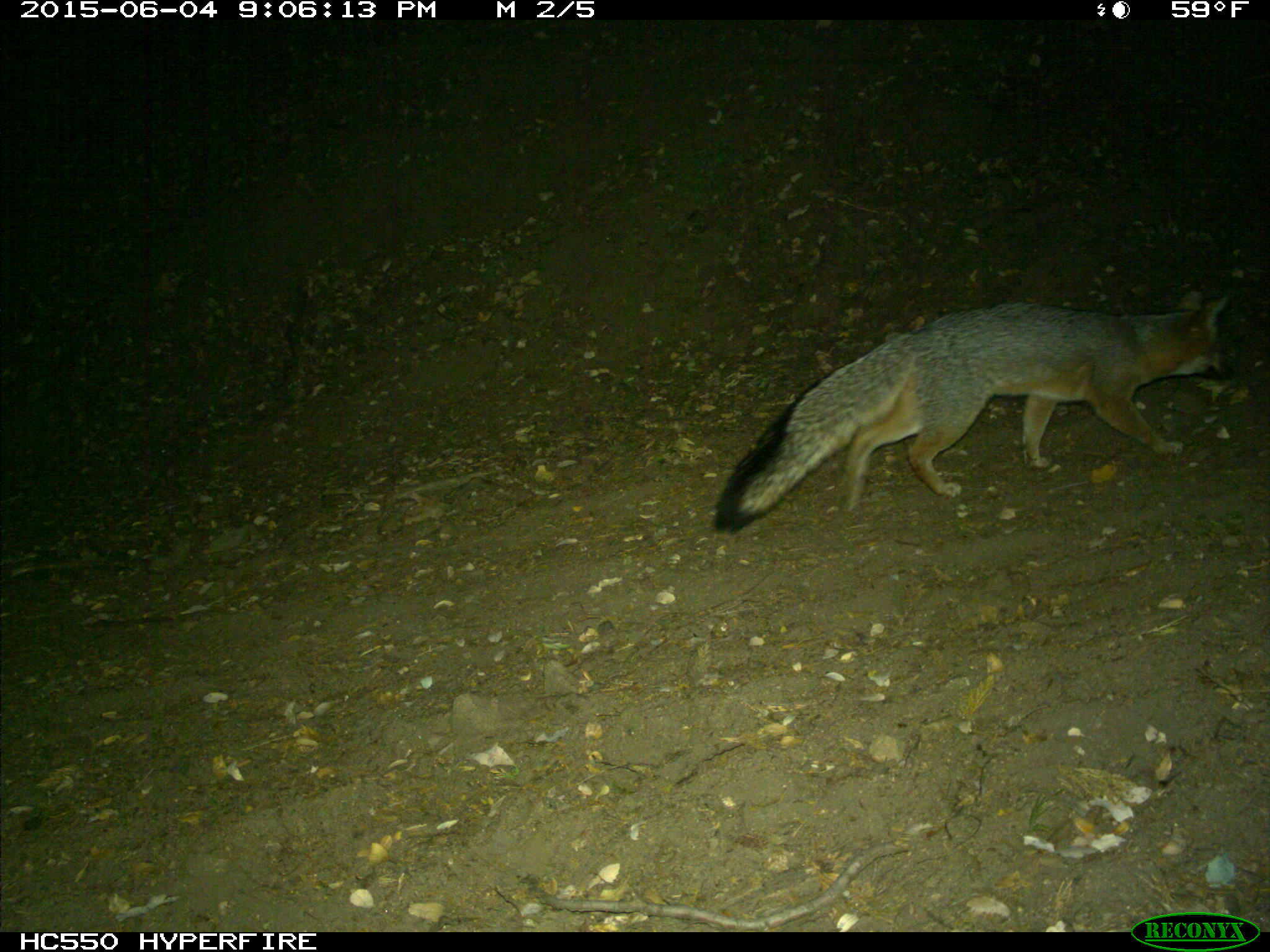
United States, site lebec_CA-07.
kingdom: Animalia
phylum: Chordata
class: Mammalia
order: Carnivora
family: Canidae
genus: Urocyon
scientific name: Urocyon cinereoargenteus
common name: gray fox